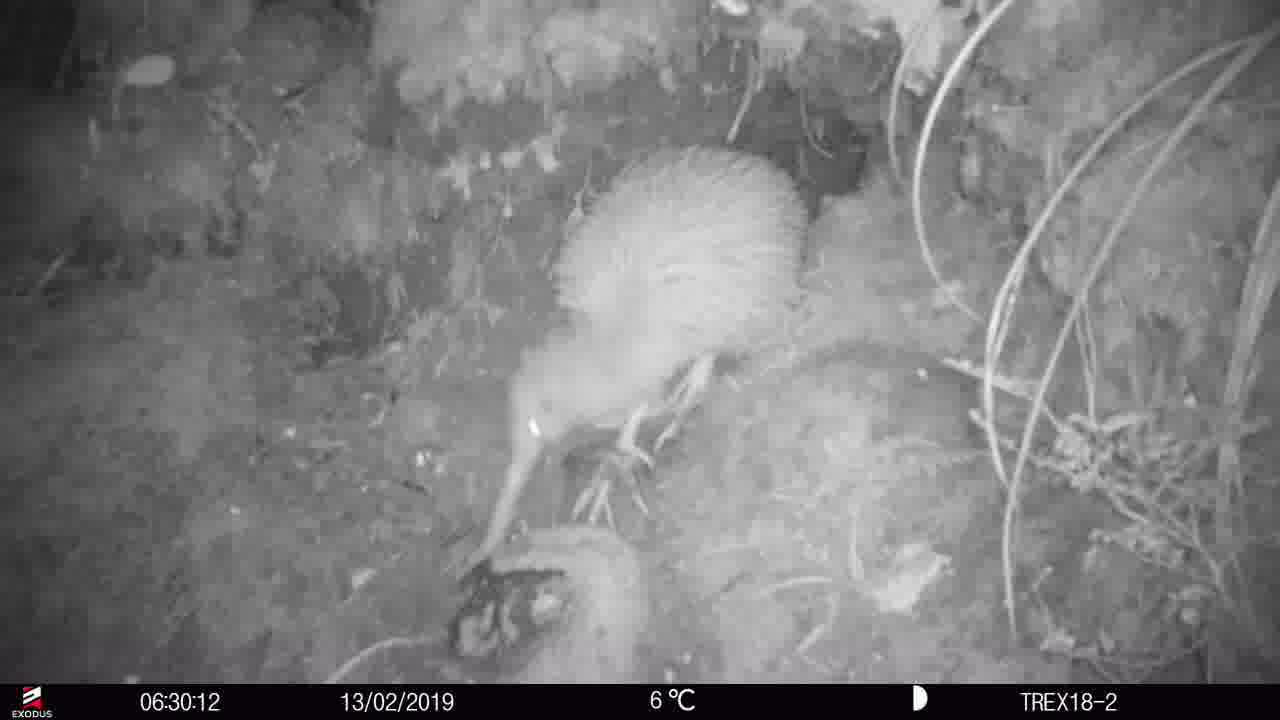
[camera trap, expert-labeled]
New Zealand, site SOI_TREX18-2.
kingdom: Animalia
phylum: Chordata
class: Aves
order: Apterygiformes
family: Apterygidae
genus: Apteryx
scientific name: Apteryx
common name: kiwi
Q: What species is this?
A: Kiwi (Apteryx).